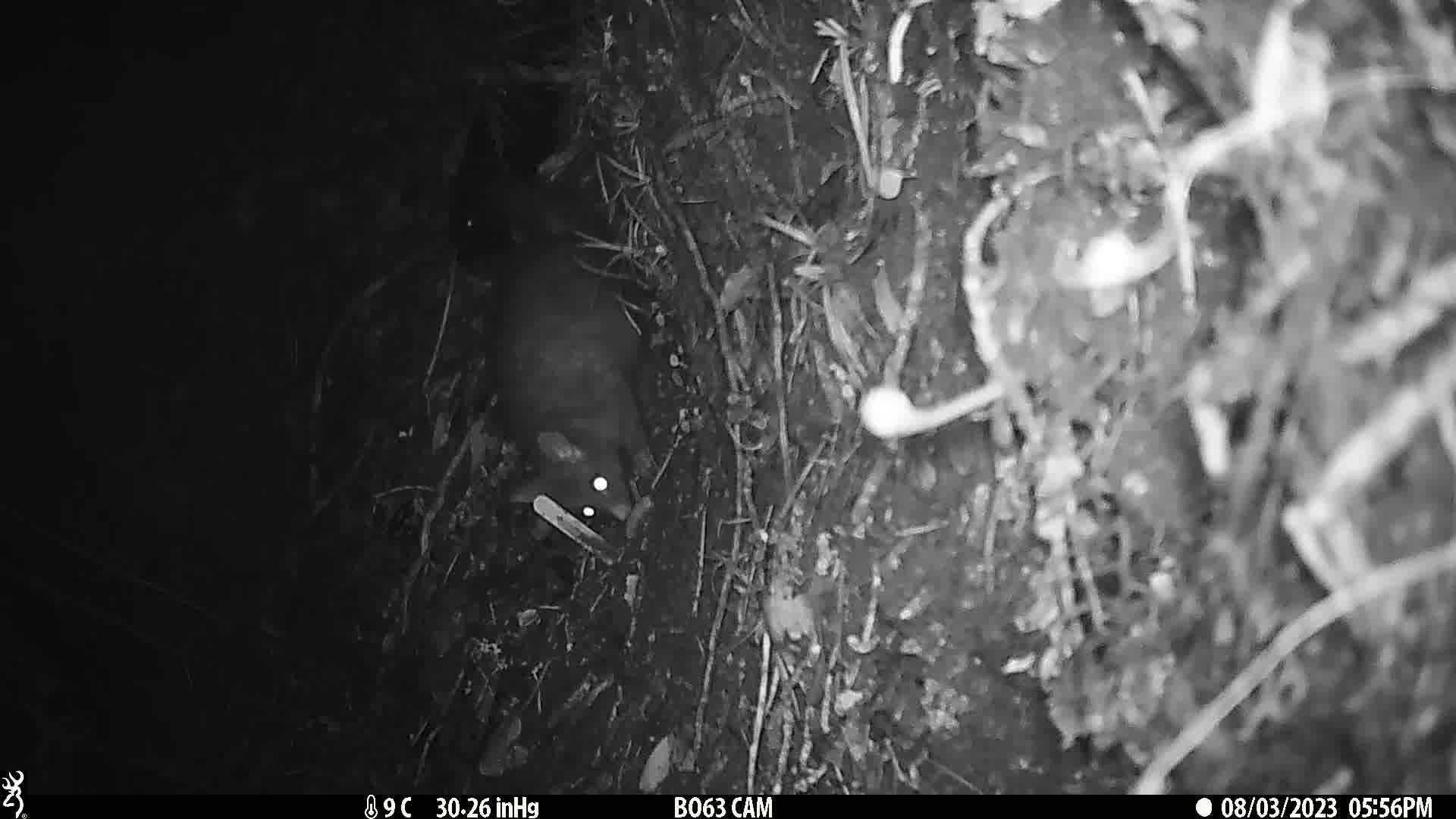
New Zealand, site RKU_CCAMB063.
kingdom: Animalia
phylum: Chordata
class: Mammalia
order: Diprotodontia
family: Phalangeridae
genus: Trichosurus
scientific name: Trichosurus vulpecula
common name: common brushtail possum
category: possum